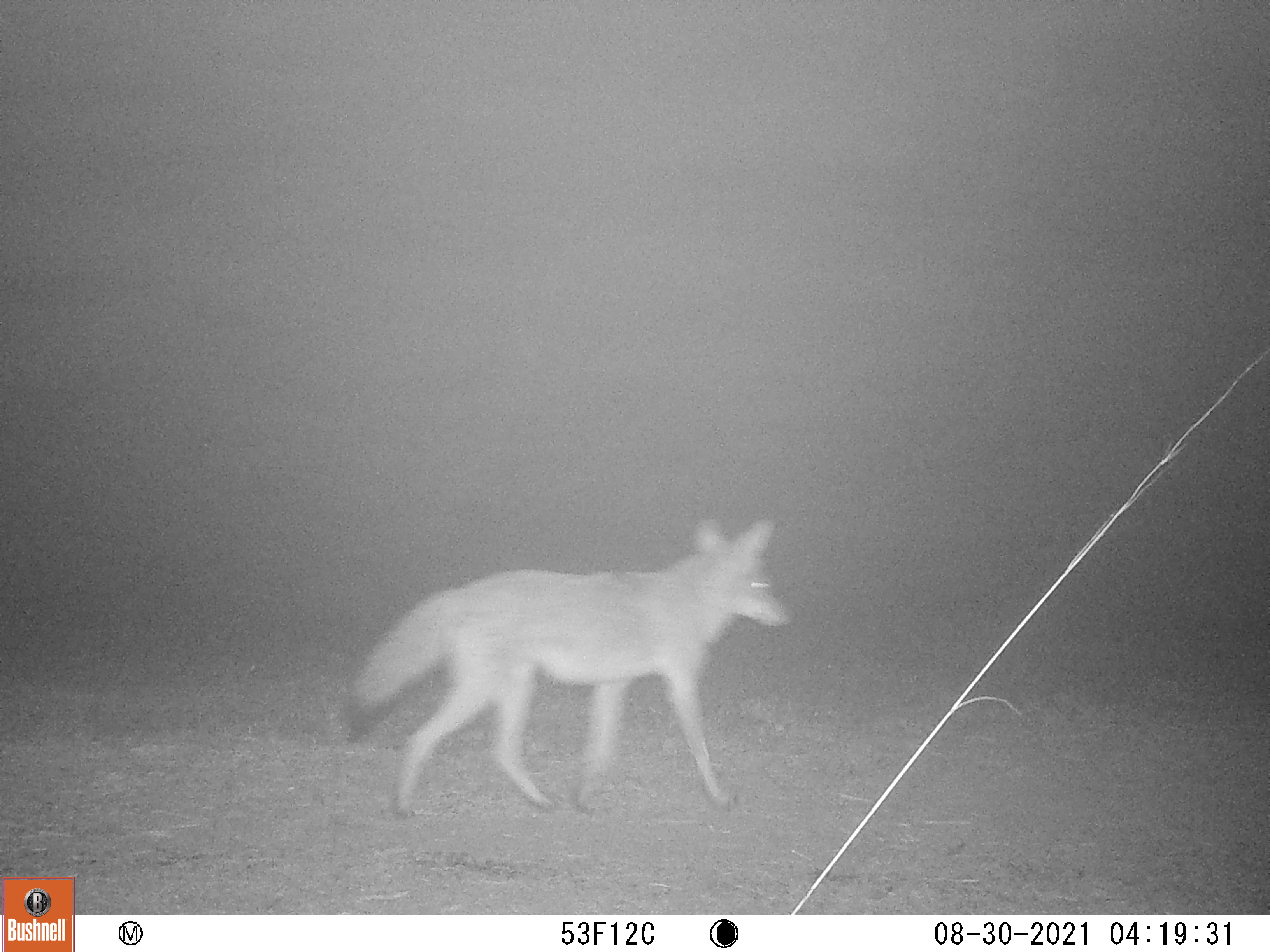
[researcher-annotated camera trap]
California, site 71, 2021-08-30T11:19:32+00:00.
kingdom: Animalia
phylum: Chordata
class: Mammalia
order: Carnivora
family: Canidae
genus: Canis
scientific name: Canis latrans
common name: coyote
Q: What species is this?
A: Coyote (Canis latrans).